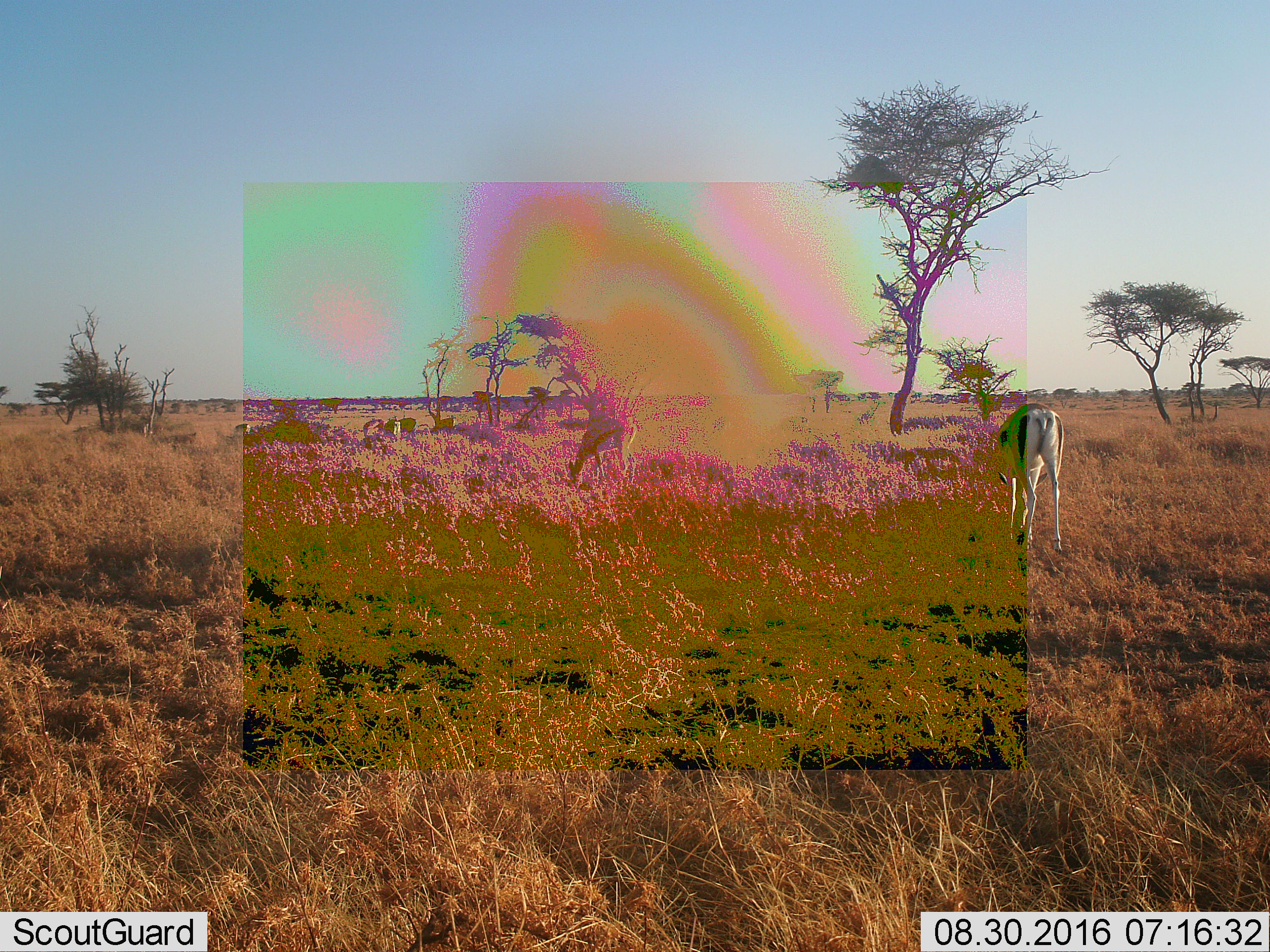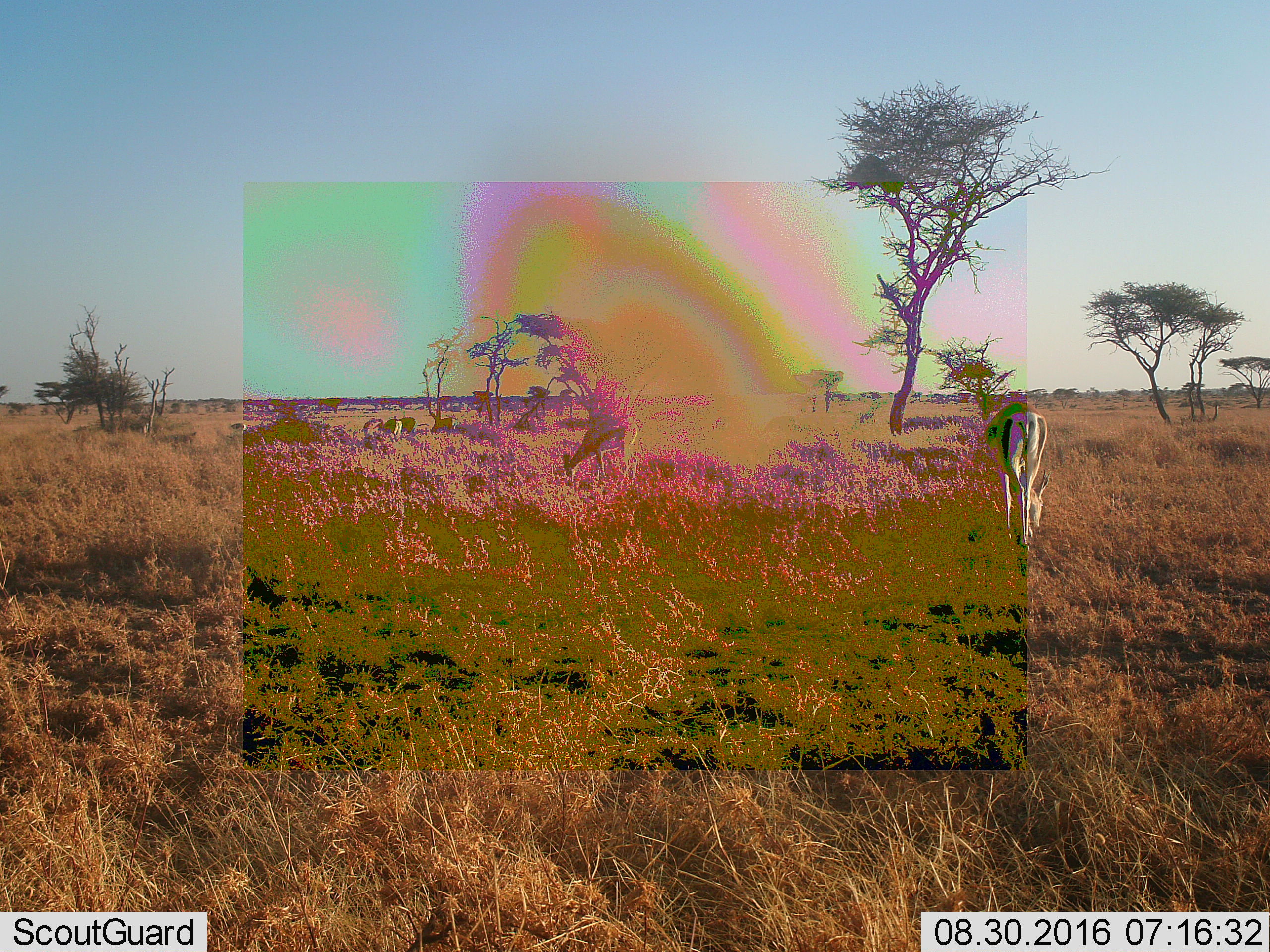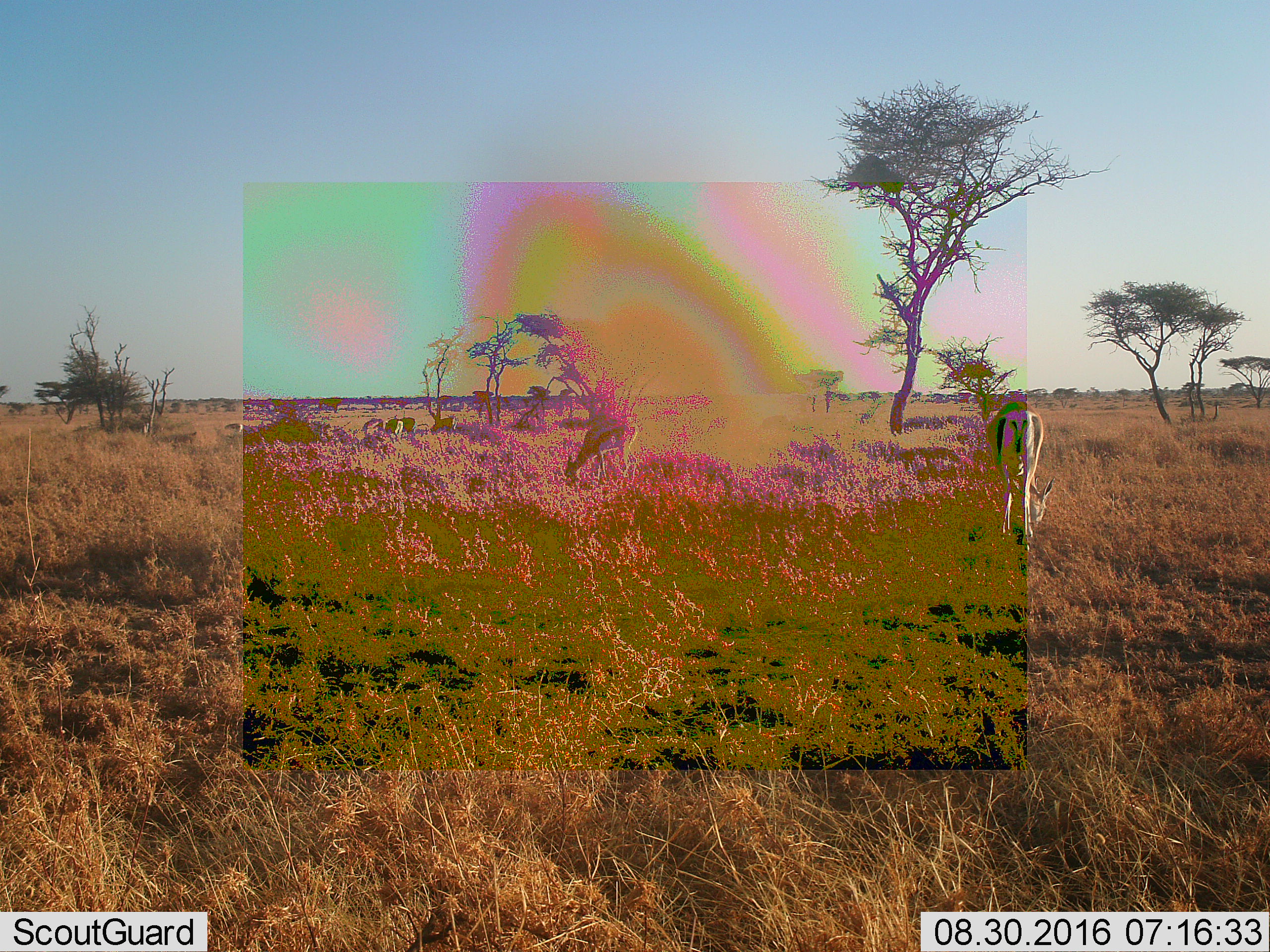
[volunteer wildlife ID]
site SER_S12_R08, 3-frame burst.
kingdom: Animalia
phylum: Chordata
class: Mammalia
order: Artiodactyla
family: Bovidae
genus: Eudorcas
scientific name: Eudorcas thomsonii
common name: thomson's gazelle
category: gazellethomsons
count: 7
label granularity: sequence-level